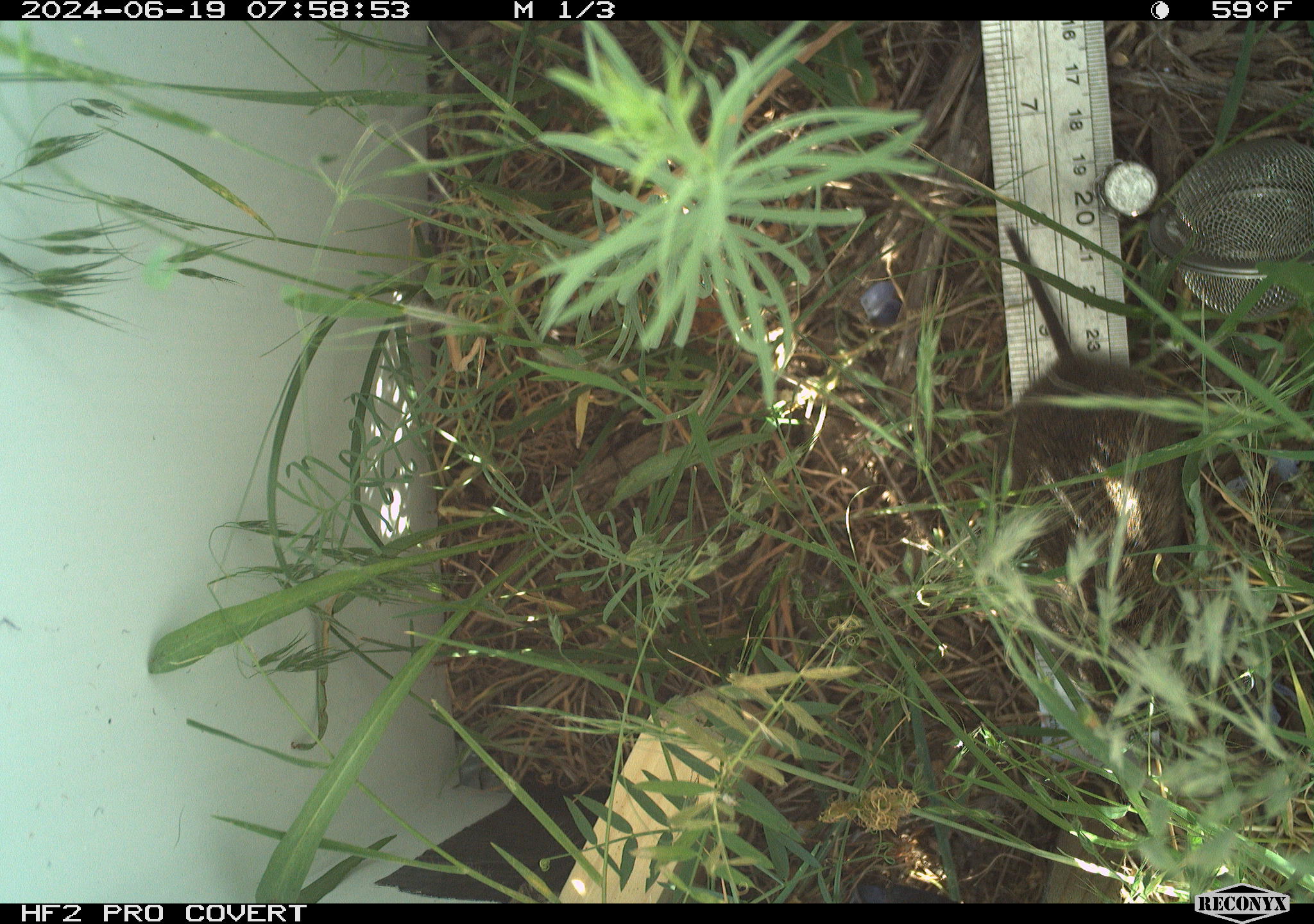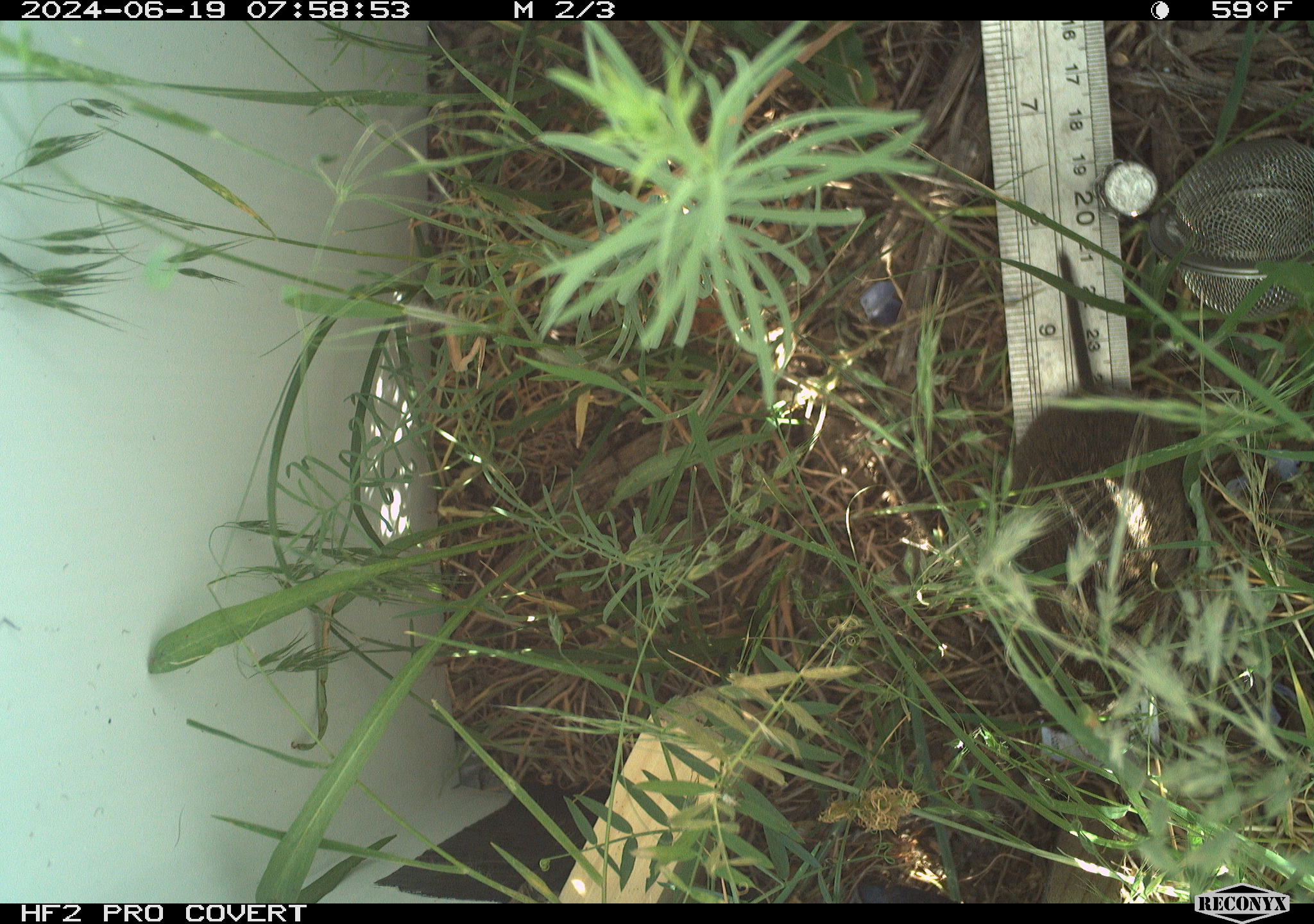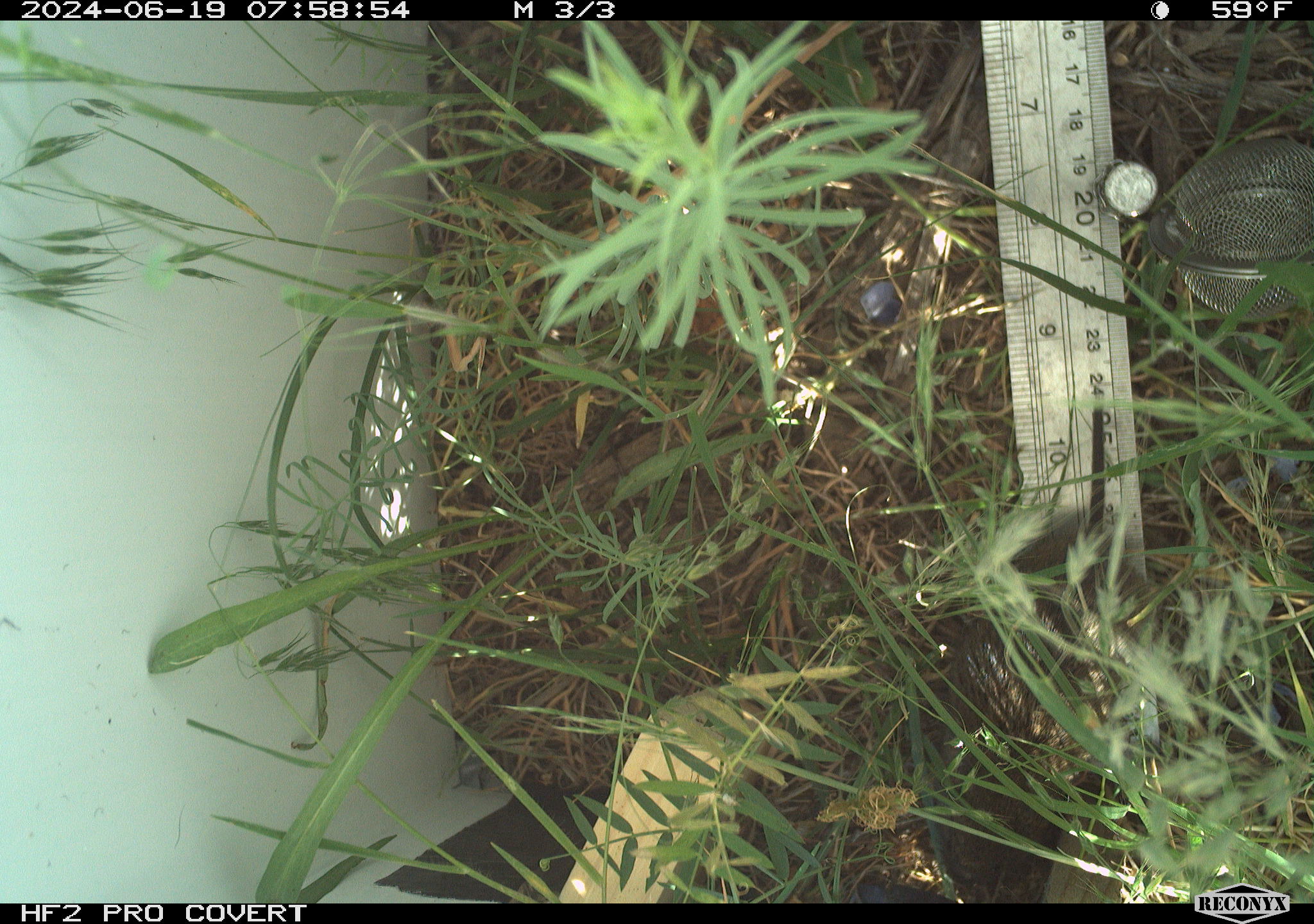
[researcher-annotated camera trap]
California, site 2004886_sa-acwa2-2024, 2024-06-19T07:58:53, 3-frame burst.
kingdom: Animalia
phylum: Chordata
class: Mammalia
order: Rodentia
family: Cricetidae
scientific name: Cricetidae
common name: hamsters, voles, lemmings, and allies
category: cricetidae family